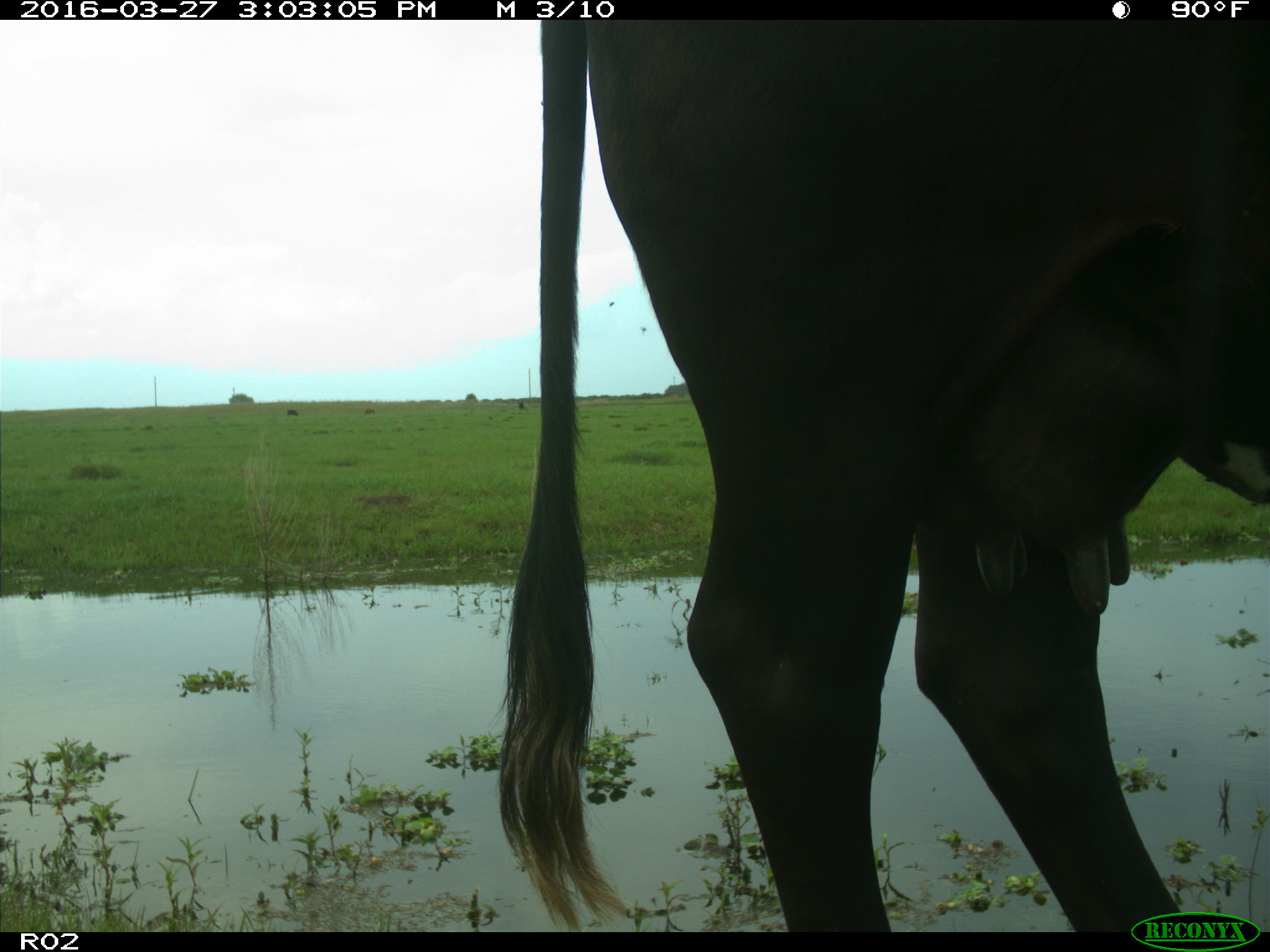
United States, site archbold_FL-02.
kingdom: Animalia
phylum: Chordata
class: Mammalia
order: Artiodactyla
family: Bovidae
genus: Bos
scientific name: Bos taurus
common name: domestic cow